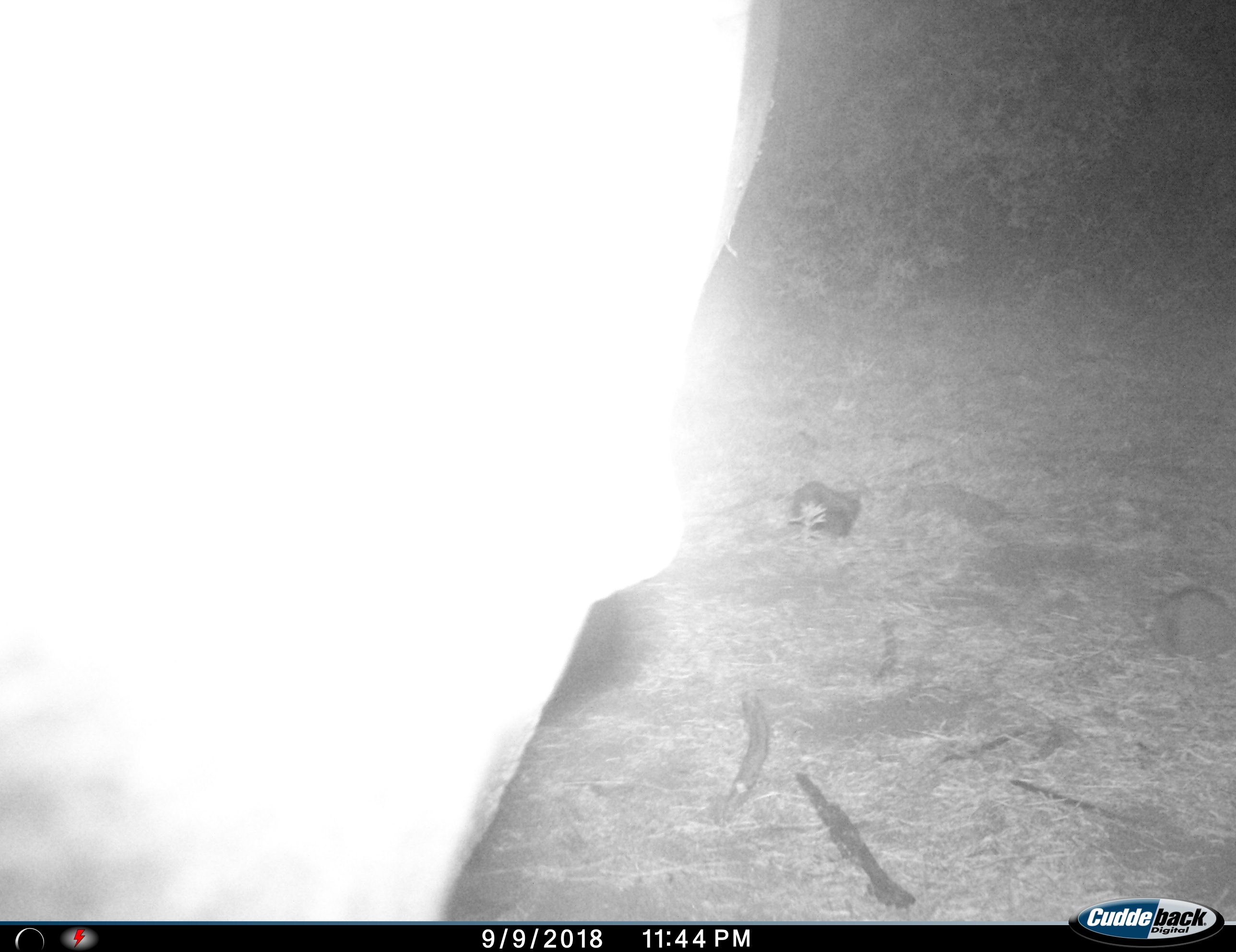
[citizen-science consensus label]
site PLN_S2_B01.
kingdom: Animalia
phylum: Chordata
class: Mammalia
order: Perissodactyla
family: Rhinocerotidae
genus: Ceratotherium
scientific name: Ceratotherium simum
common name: white rhinoceros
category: rhinoceroswhite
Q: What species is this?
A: Rhinoceroswhite (white rhinoceros) (Ceratotherium simum).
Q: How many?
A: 1.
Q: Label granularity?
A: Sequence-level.